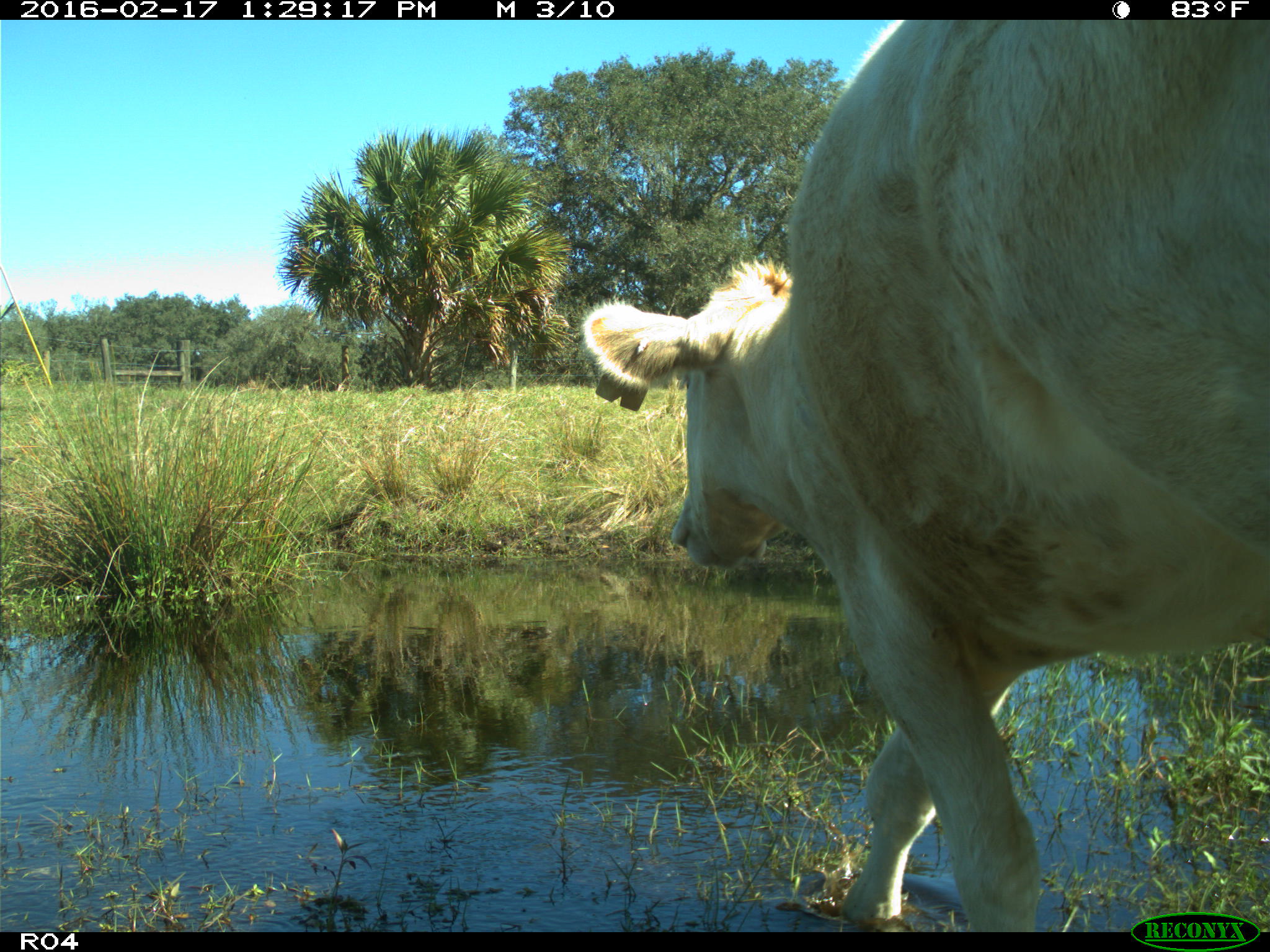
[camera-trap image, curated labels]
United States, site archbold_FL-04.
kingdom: Animalia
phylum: Chordata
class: Mammalia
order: Artiodactyla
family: Bovidae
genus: Bos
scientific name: Bos taurus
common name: domestic cow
Bos taurus (domestic cow).